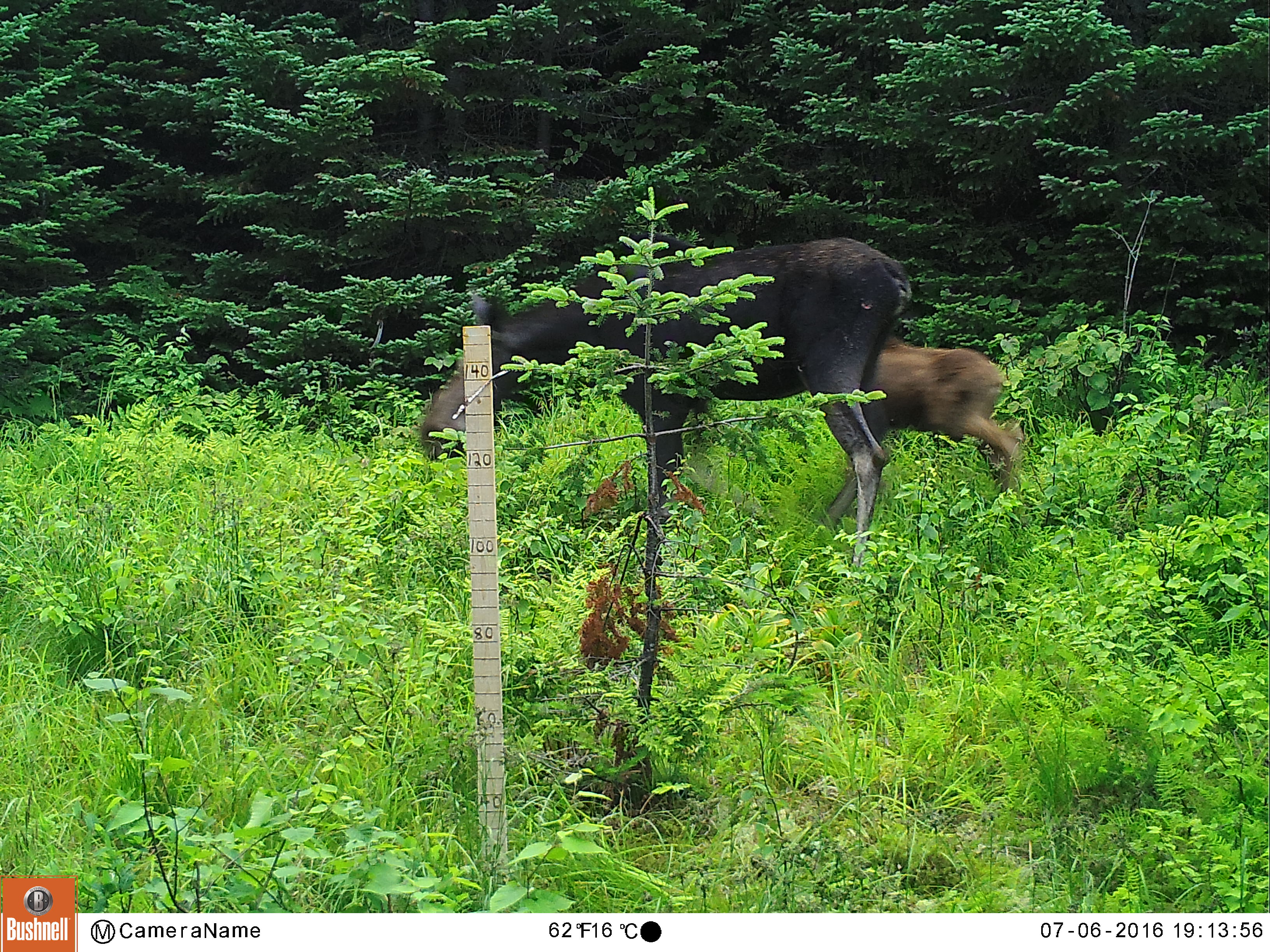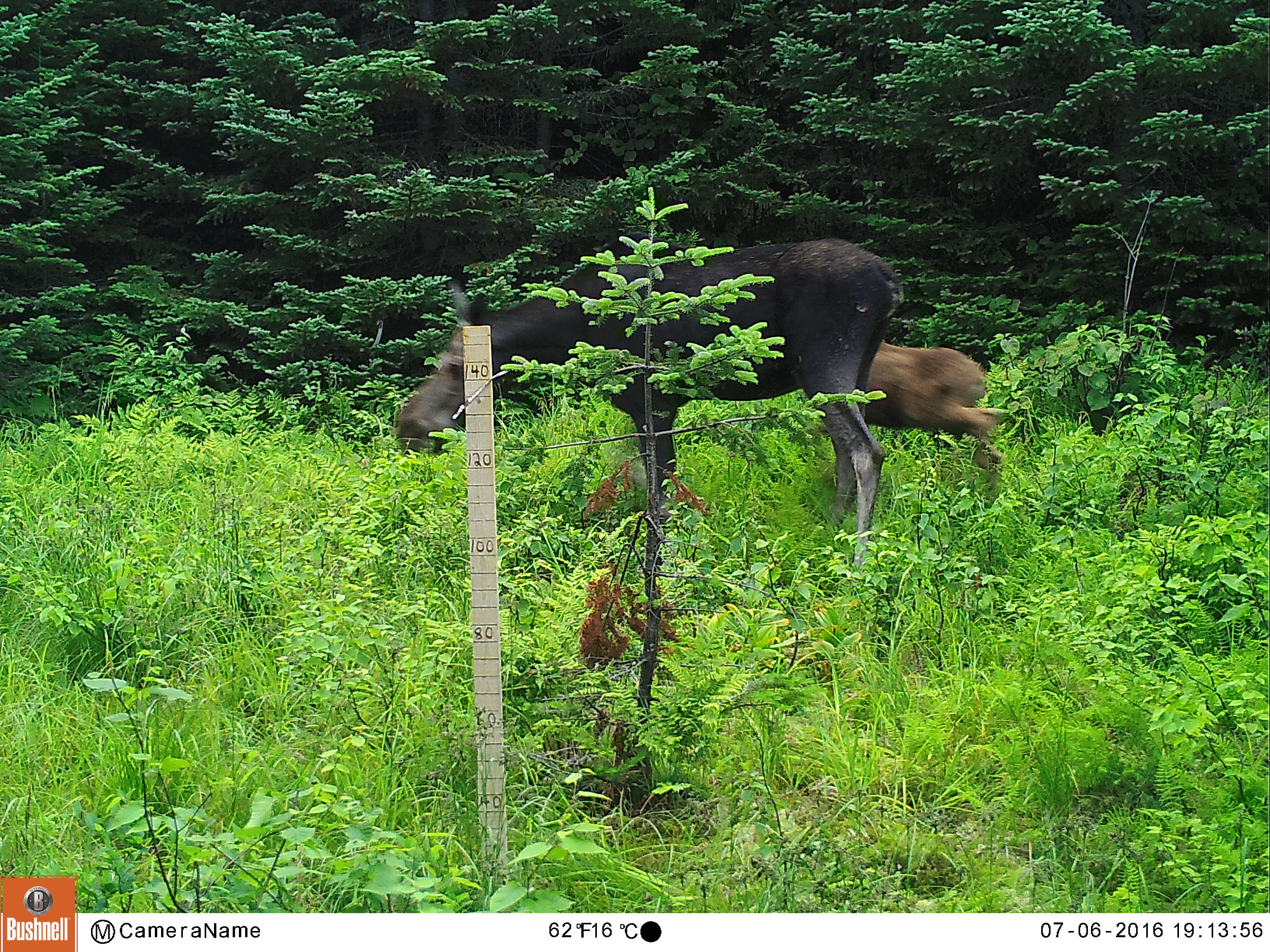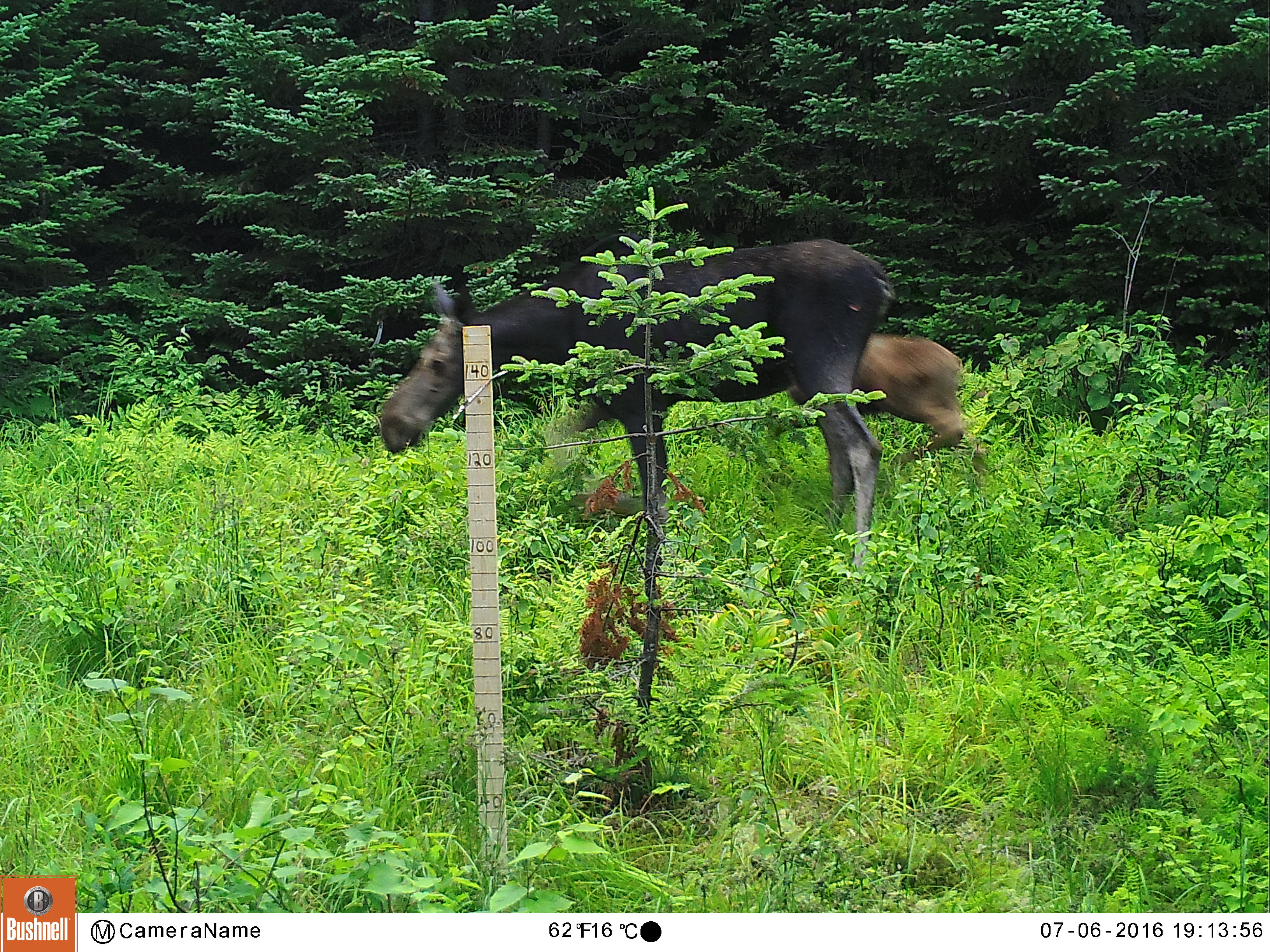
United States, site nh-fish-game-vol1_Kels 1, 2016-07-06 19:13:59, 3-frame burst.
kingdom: Animalia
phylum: Chordata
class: Mammalia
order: Artiodactyla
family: Cervidae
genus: Alces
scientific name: Alces alces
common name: moose